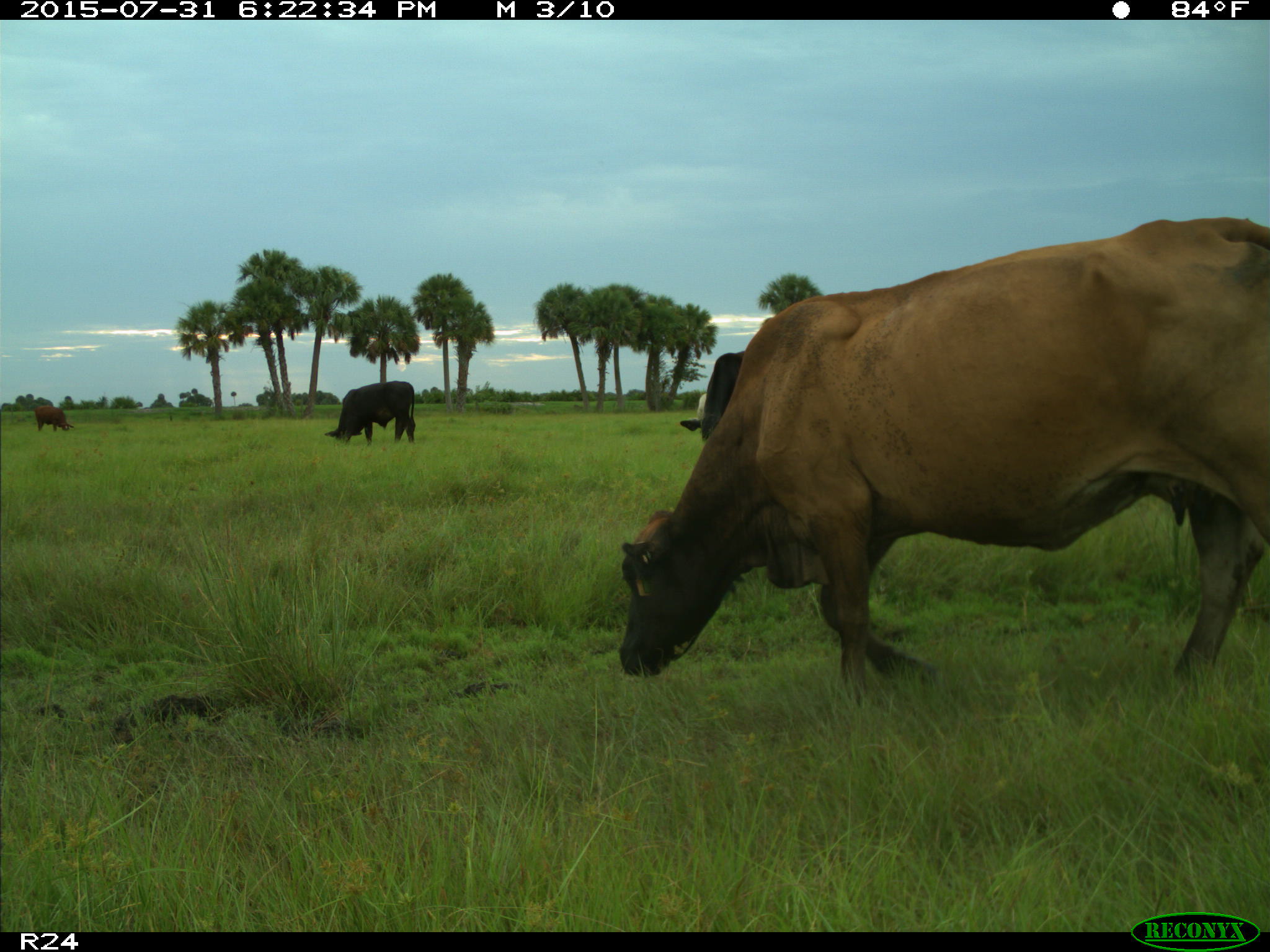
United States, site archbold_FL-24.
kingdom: Animalia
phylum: Chordata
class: Mammalia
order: Artiodactyla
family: Bovidae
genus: Bos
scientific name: Bos taurus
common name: domestic cow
Bos taurus (domestic cow).